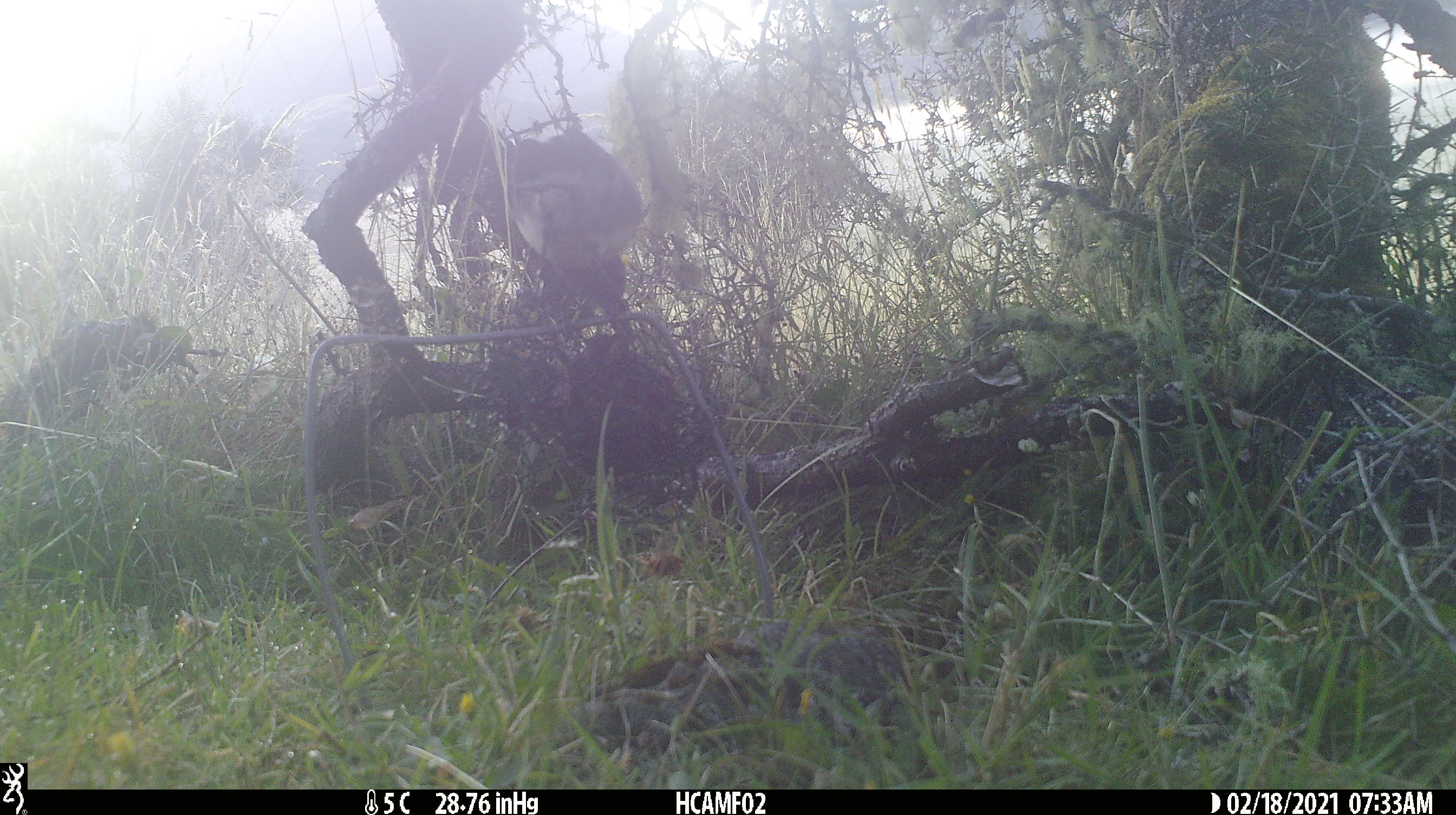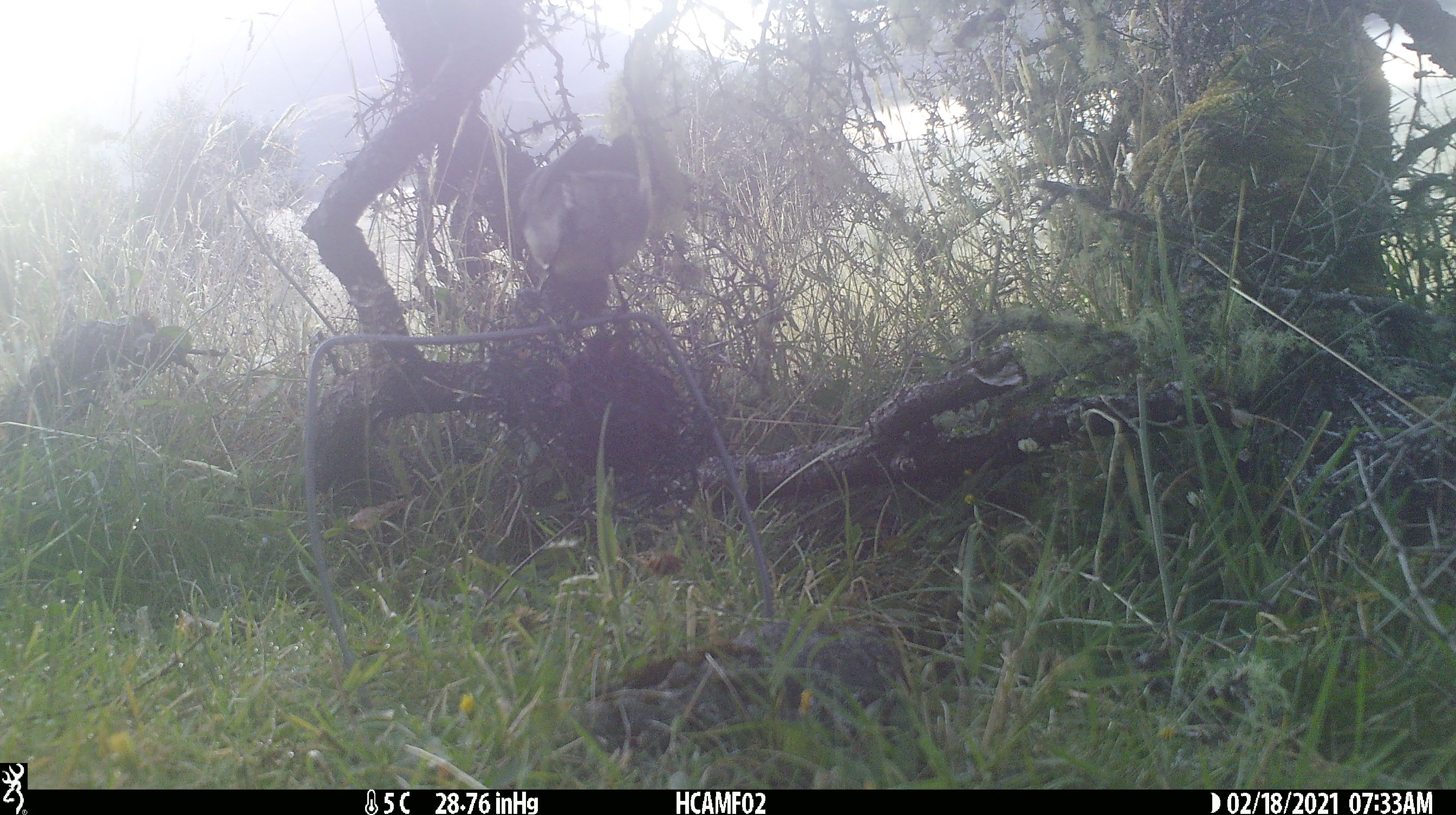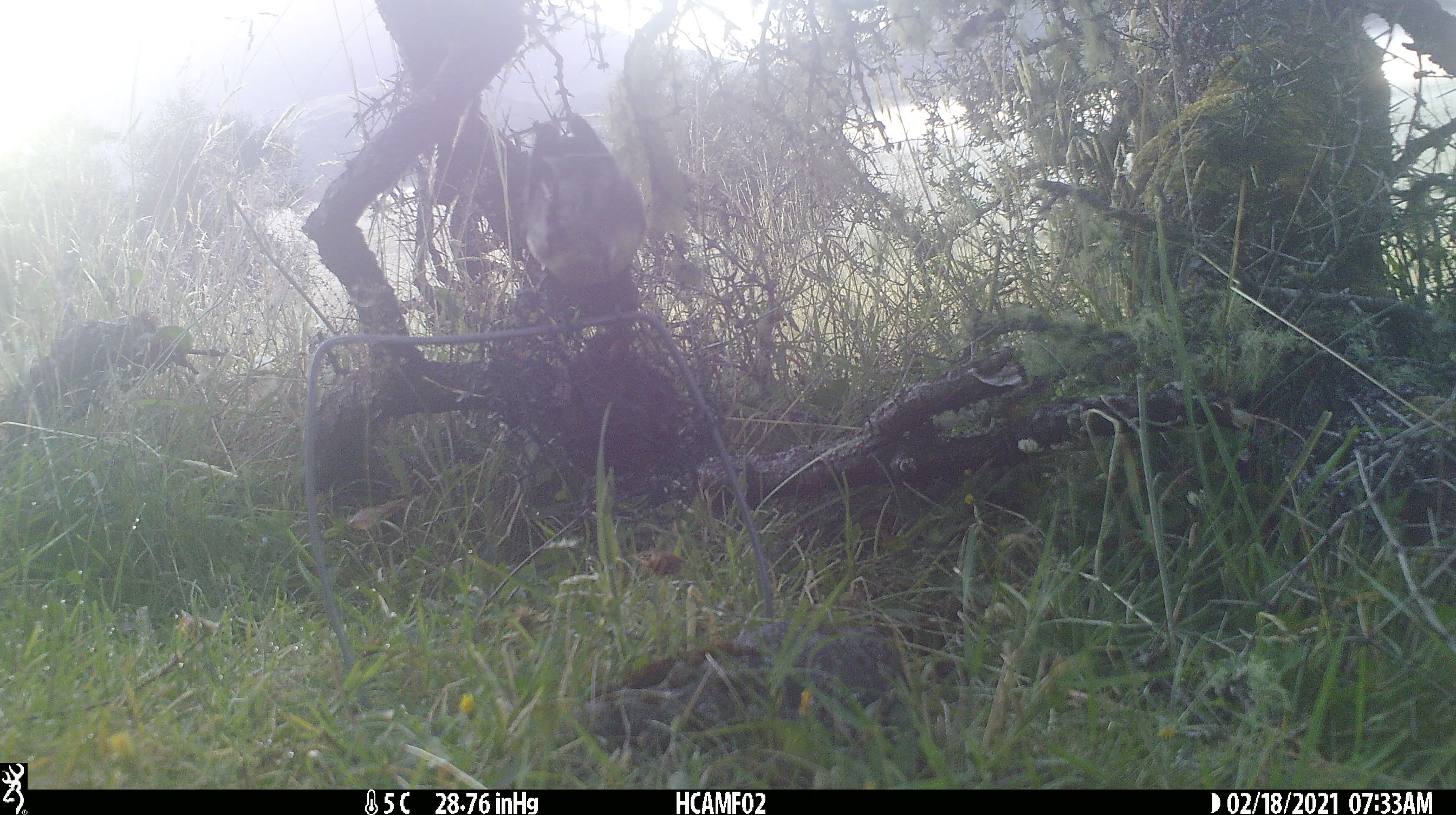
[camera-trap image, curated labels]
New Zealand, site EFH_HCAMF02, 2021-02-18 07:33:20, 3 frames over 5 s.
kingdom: Animalia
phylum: Chordata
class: Aves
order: Passeriformes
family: Petroicidae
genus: Petroica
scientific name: Petroica australis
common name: new zealand robin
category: robin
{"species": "robin (new zealand robin) (Petroica australis)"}